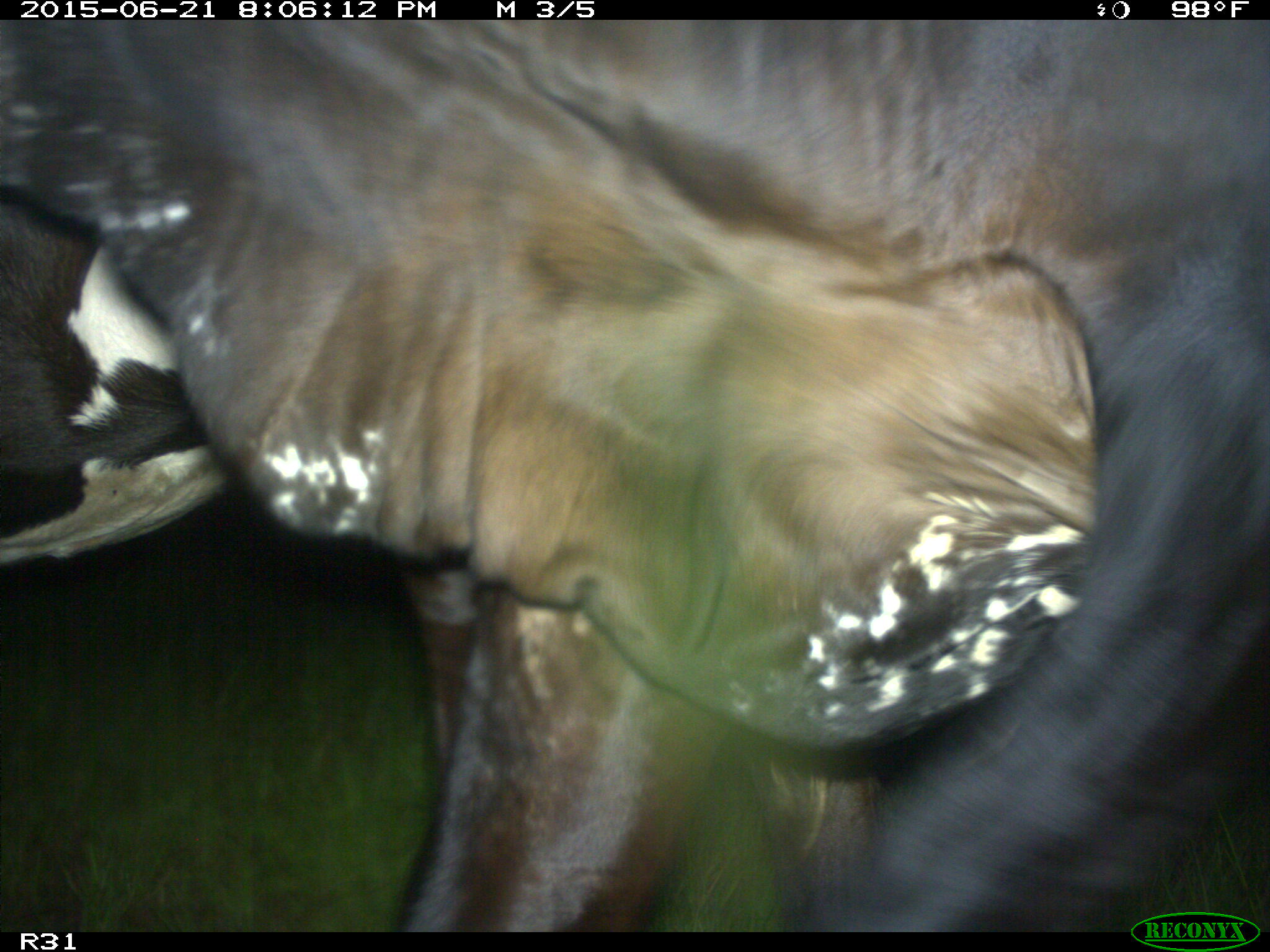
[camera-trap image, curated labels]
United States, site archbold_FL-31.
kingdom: Animalia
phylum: Chordata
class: Mammalia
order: Artiodactyla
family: Bovidae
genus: Bos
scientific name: Bos taurus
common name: domestic cow